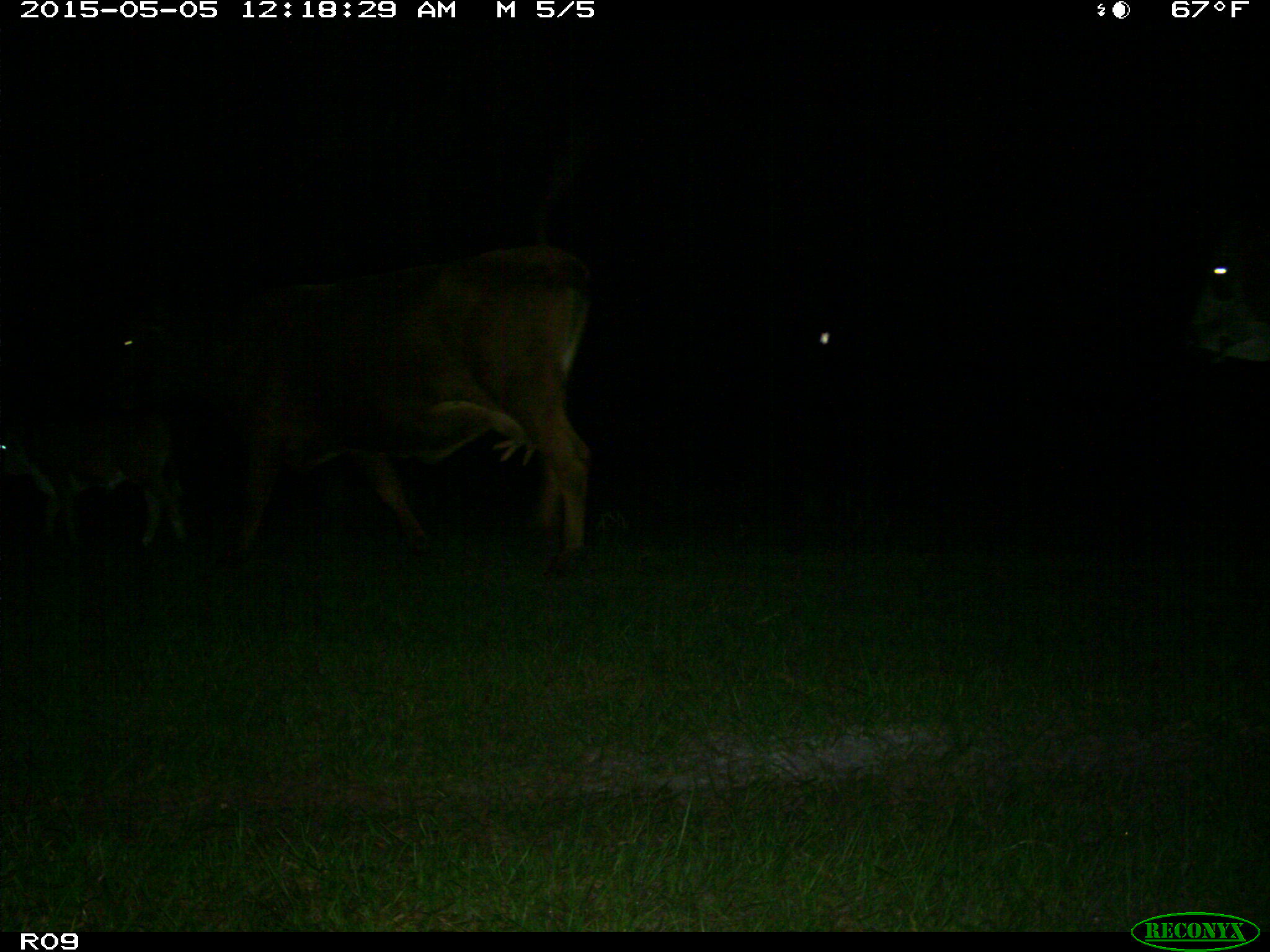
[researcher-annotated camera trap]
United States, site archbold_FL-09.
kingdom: Animalia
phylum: Chordata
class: Mammalia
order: Artiodactyla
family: Bovidae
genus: Bos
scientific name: Bos taurus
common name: domestic cow